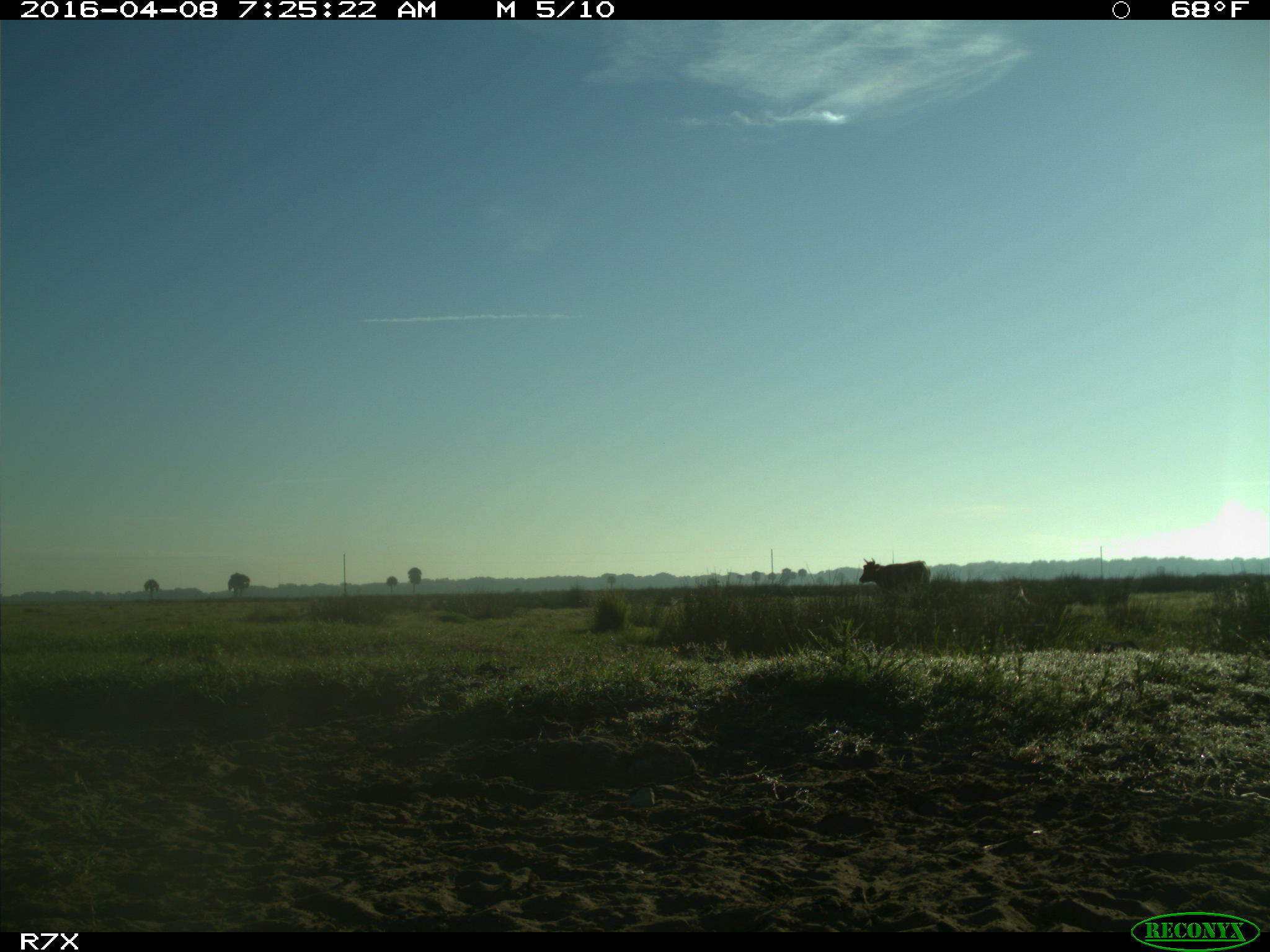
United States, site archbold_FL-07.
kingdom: Animalia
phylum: Chordata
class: Mammalia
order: Artiodactyla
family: Bovidae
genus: Bos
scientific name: Bos taurus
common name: domestic cow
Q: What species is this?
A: Bos taurus (domestic cow).